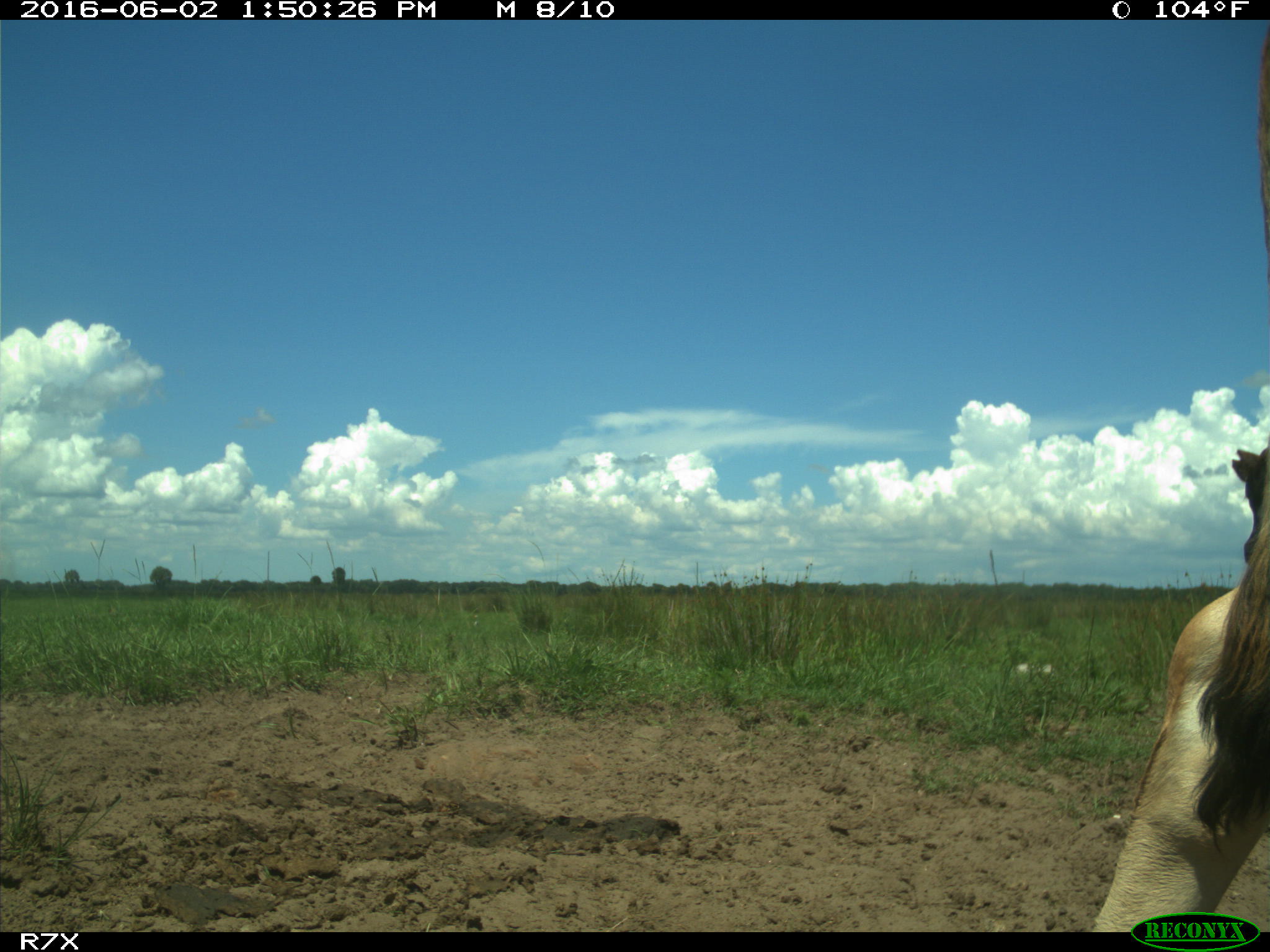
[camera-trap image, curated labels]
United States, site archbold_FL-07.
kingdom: Animalia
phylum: Chordata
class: Mammalia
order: Artiodactyla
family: Bovidae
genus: Bos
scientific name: Bos taurus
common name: domestic cow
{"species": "Bos taurus (domestic cow)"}